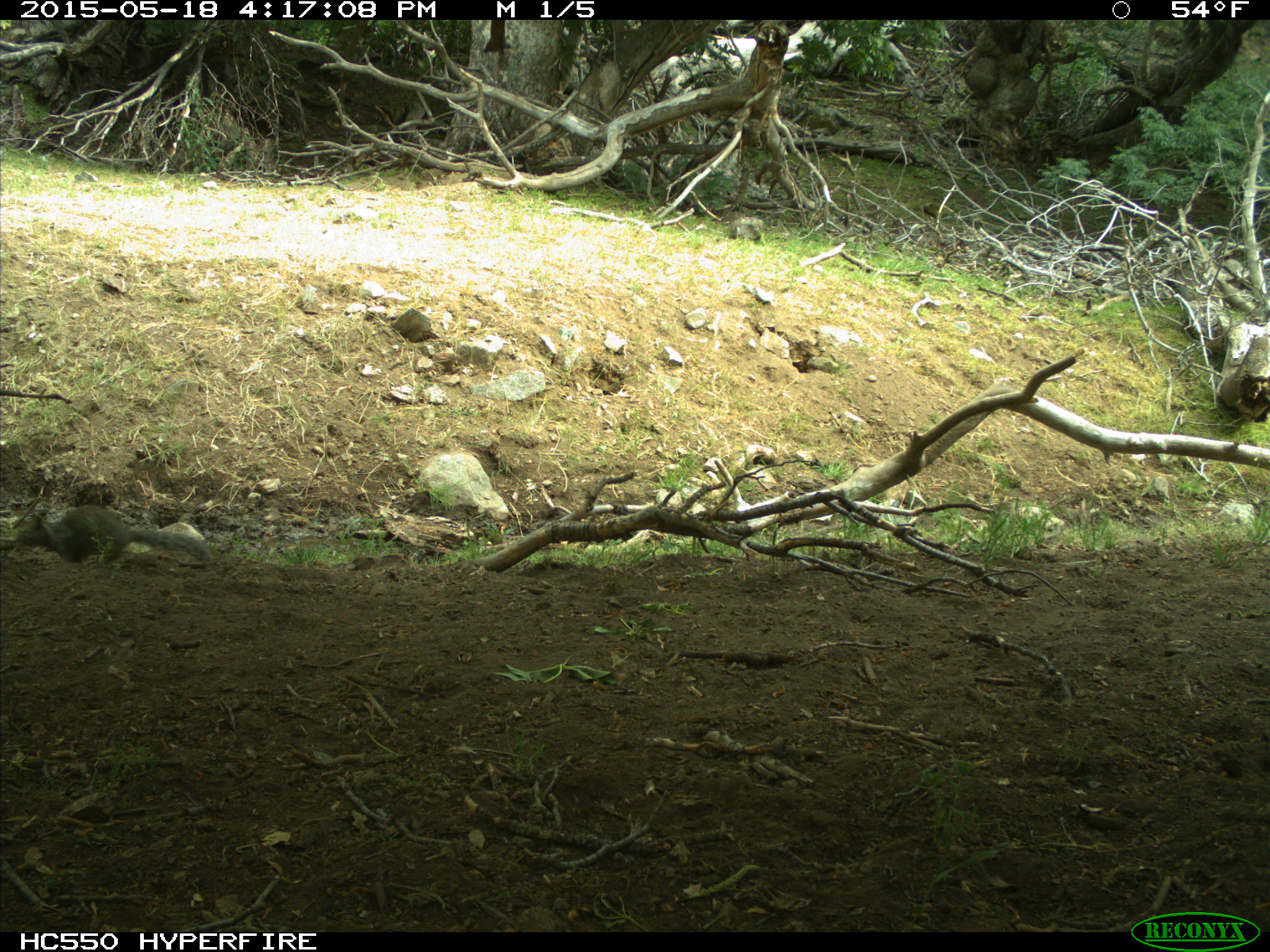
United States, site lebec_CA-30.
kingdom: Animalia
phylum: Chordata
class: Mammalia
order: Rodentia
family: Sciuridae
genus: Otospermophilus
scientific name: Otospermophilus beecheyi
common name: california ground squirrel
Otospermophilus beecheyi (california ground squirrel).